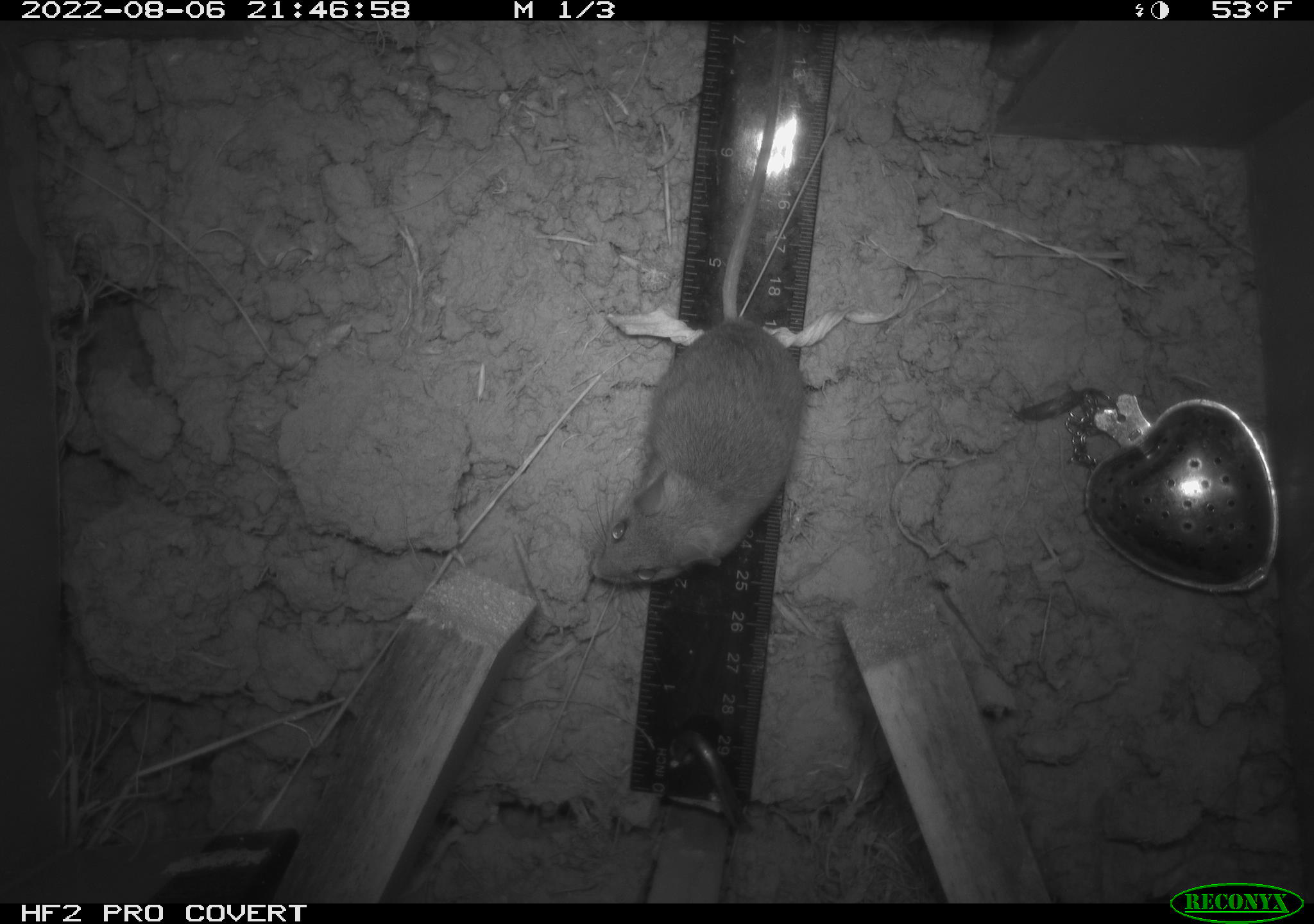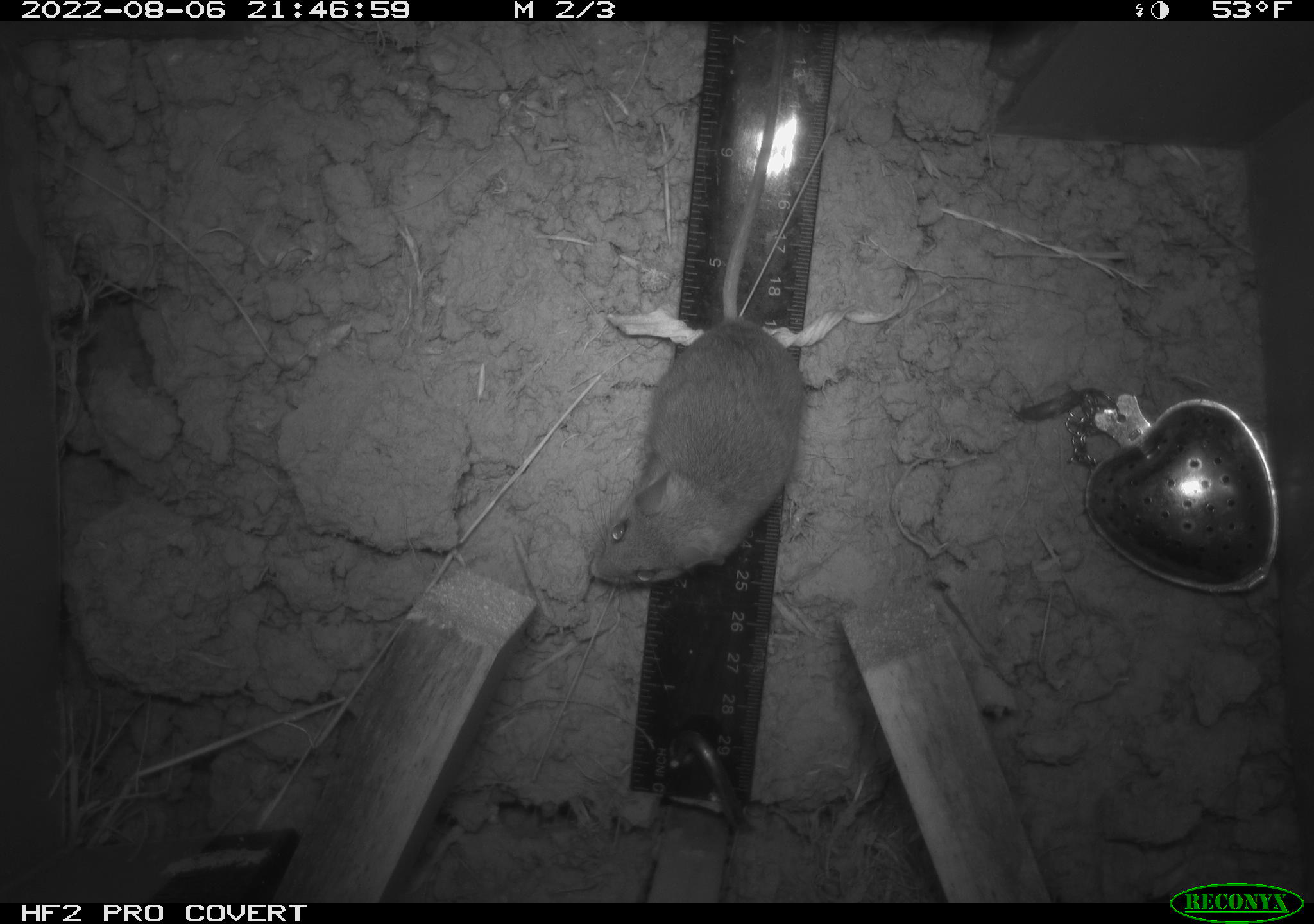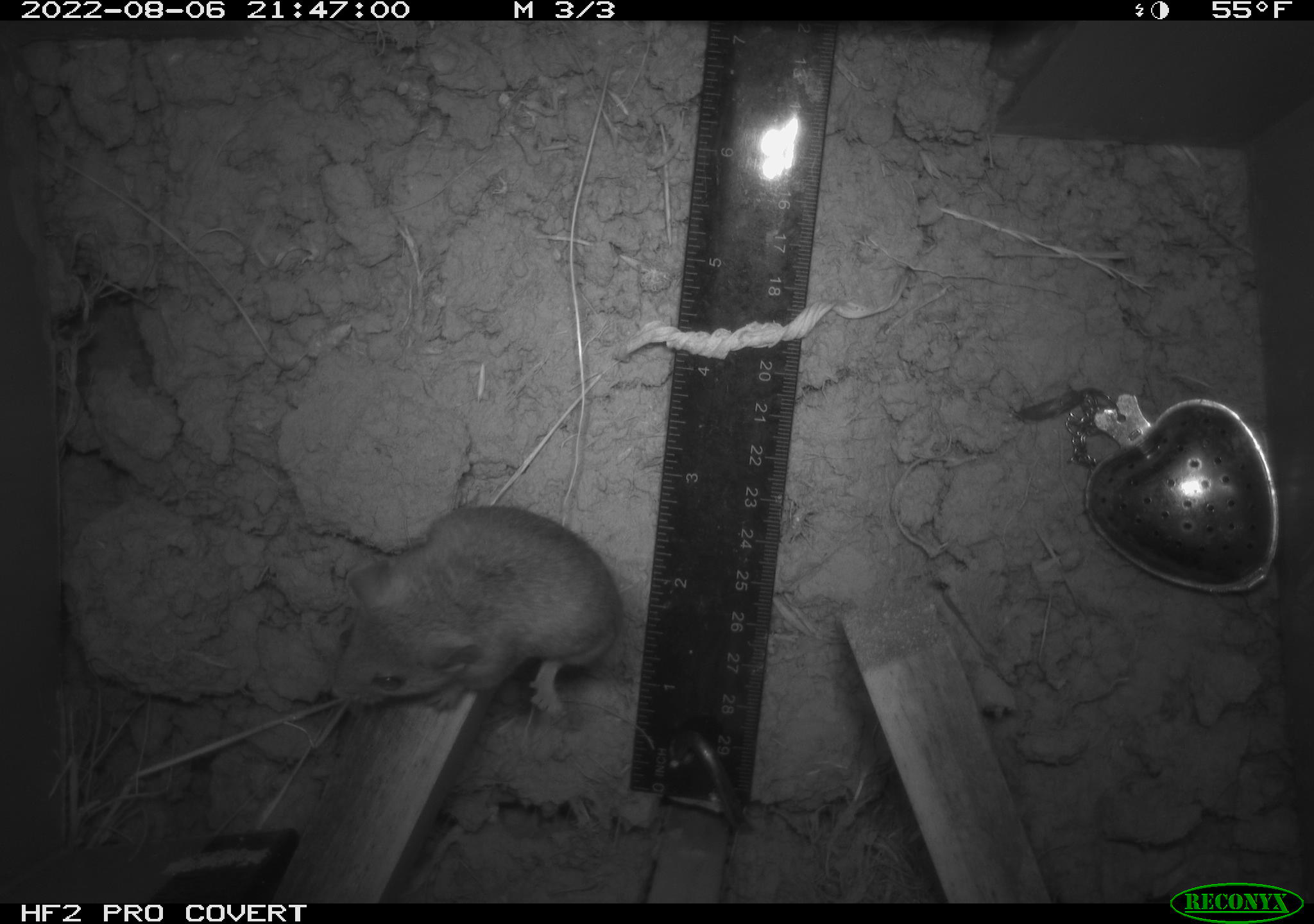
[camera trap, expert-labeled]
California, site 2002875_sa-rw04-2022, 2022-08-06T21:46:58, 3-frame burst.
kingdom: Animalia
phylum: Chordata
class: Mammalia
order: Rodentia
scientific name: Rodentia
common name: mouse species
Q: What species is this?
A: Mouse species (Rodentia).